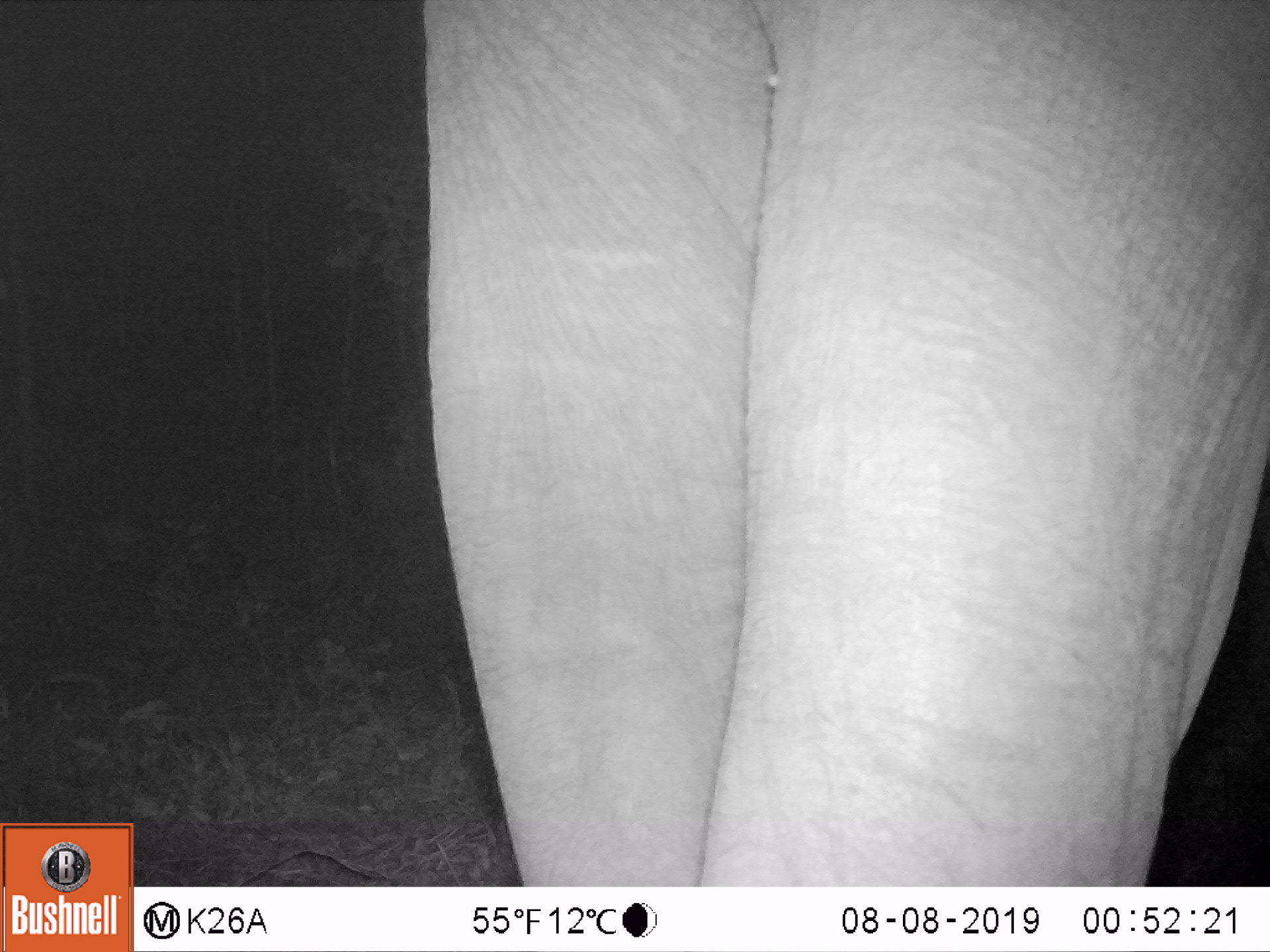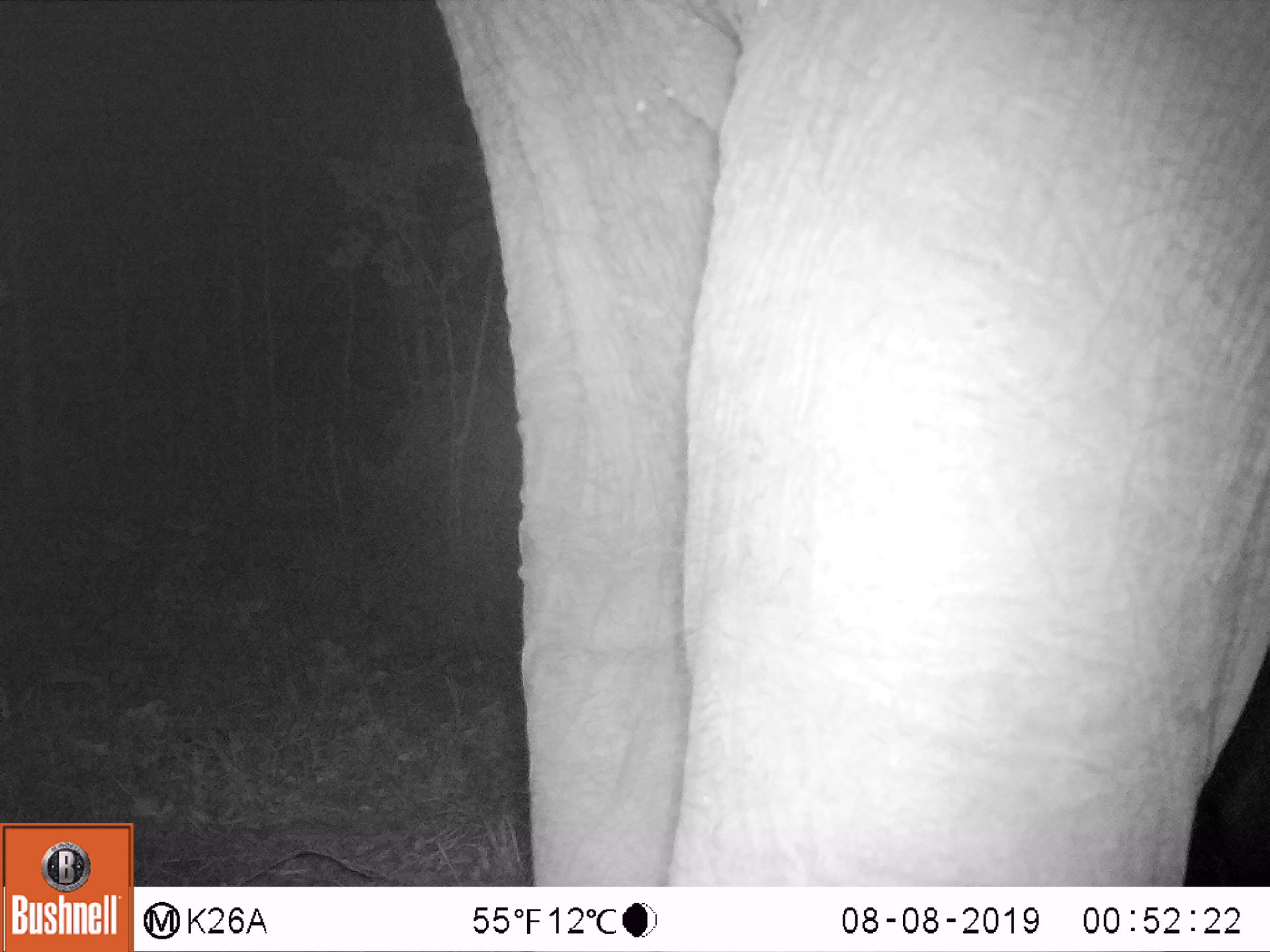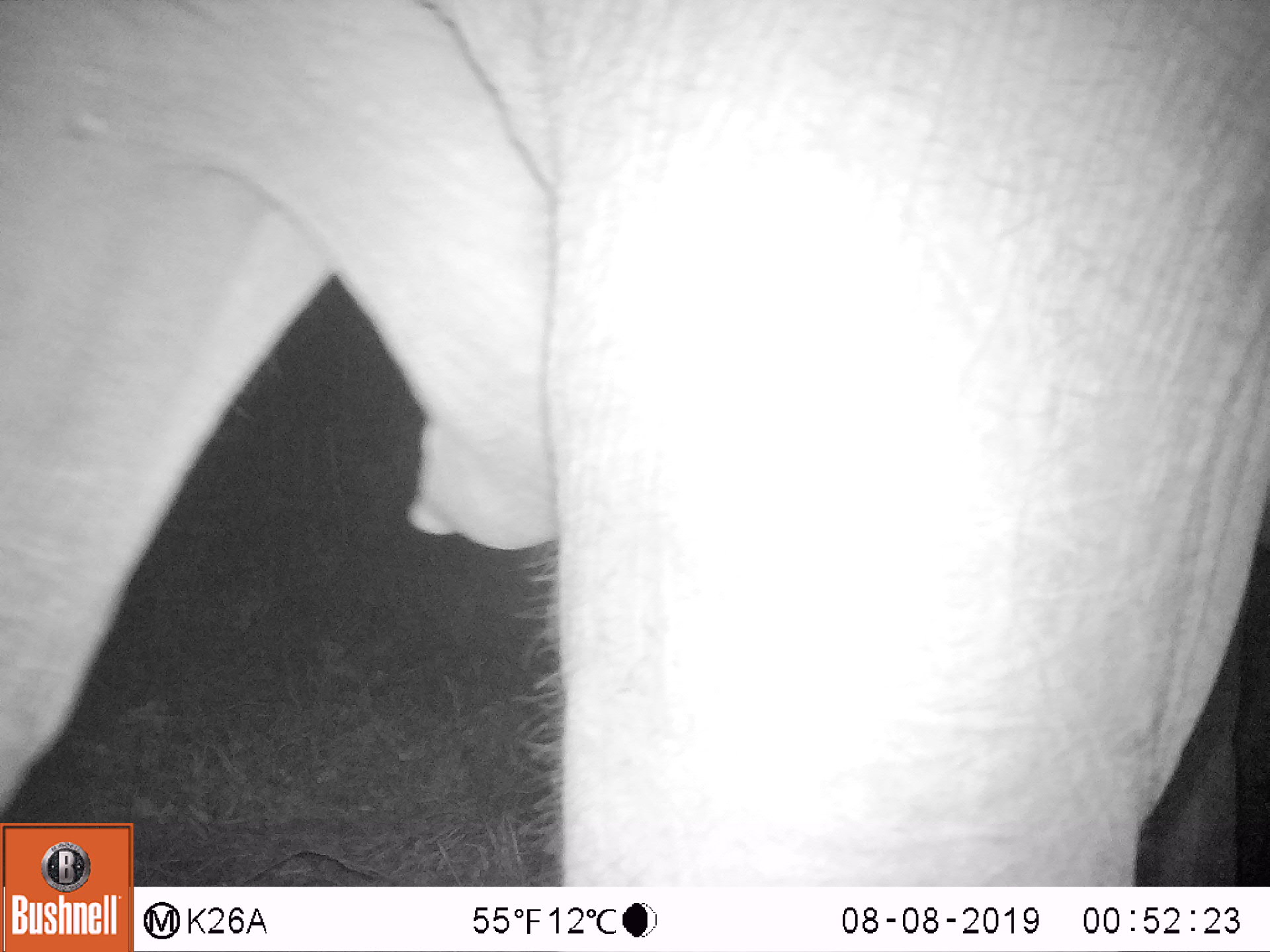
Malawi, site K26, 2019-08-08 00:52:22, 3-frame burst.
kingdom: Animalia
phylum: Chordata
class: Mammalia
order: Proboscidea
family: Elephantidae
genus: Loxodonta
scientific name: Loxodonta africana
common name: african savanna elephant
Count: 1.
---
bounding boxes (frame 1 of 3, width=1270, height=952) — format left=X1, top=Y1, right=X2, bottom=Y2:
african savanna elephant: left=424, top=2, right=1268, bottom=884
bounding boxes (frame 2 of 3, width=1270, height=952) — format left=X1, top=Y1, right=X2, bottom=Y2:
african savanna elephant: left=432, top=1, right=1268, bottom=884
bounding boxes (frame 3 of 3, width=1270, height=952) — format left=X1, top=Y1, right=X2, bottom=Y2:
african savanna elephant: left=0, top=0, right=1262, bottom=819